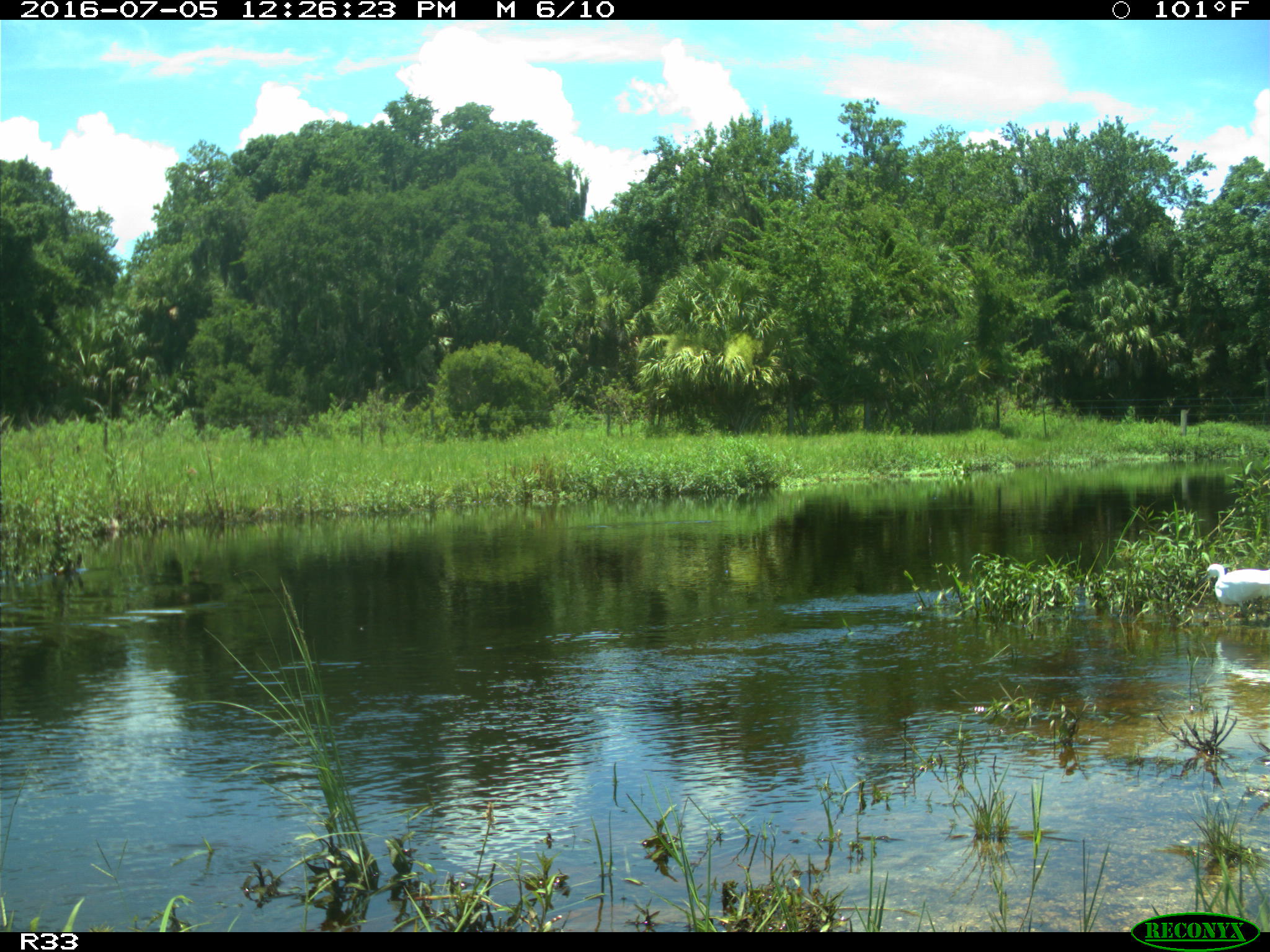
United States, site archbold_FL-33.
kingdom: Animalia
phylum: Chordata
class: Aves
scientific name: Aves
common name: birds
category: unidentified bird